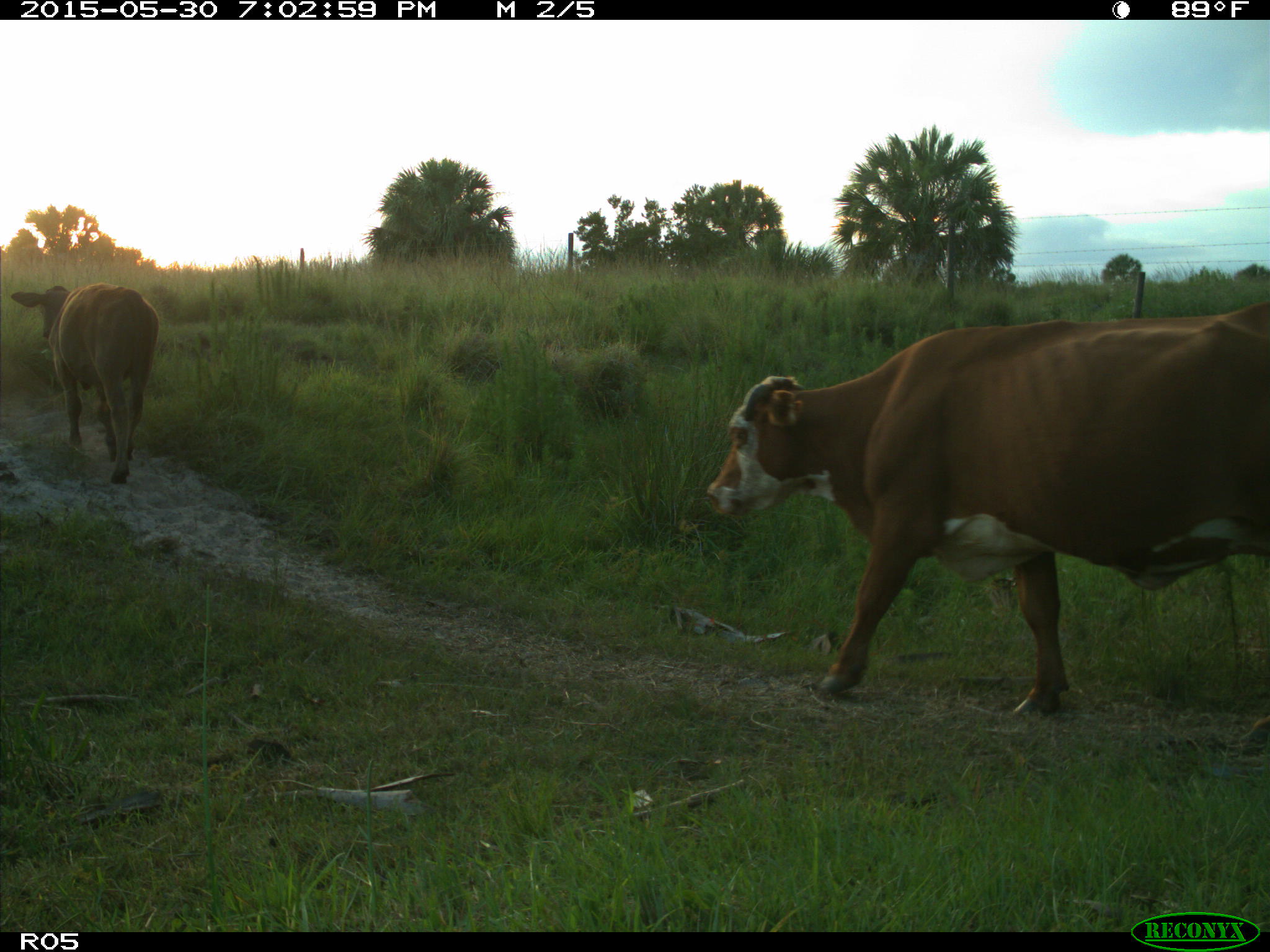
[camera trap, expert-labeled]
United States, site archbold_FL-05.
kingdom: Animalia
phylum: Chordata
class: Mammalia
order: Artiodactyla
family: Bovidae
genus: Bos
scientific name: Bos taurus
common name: domestic cow